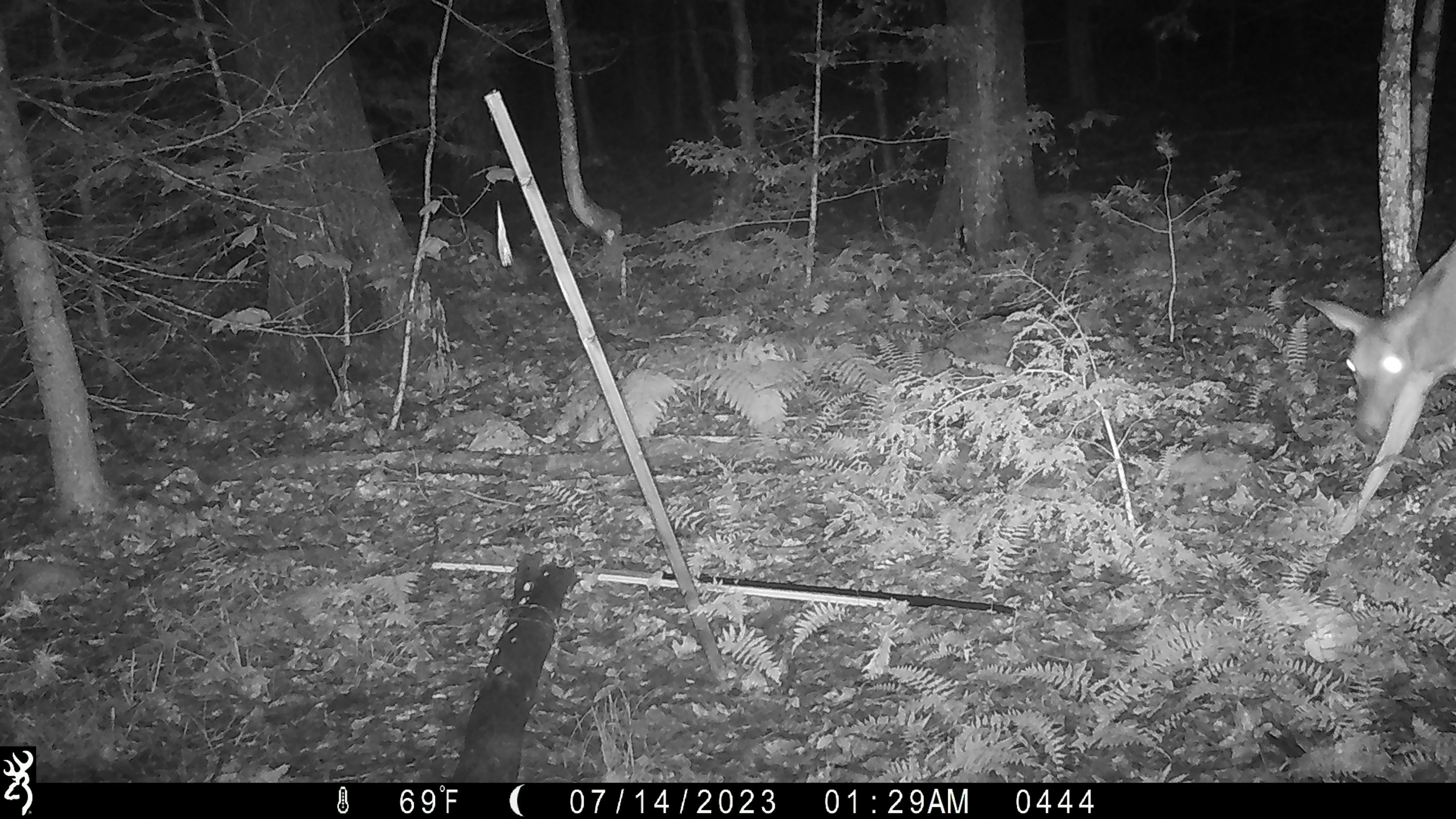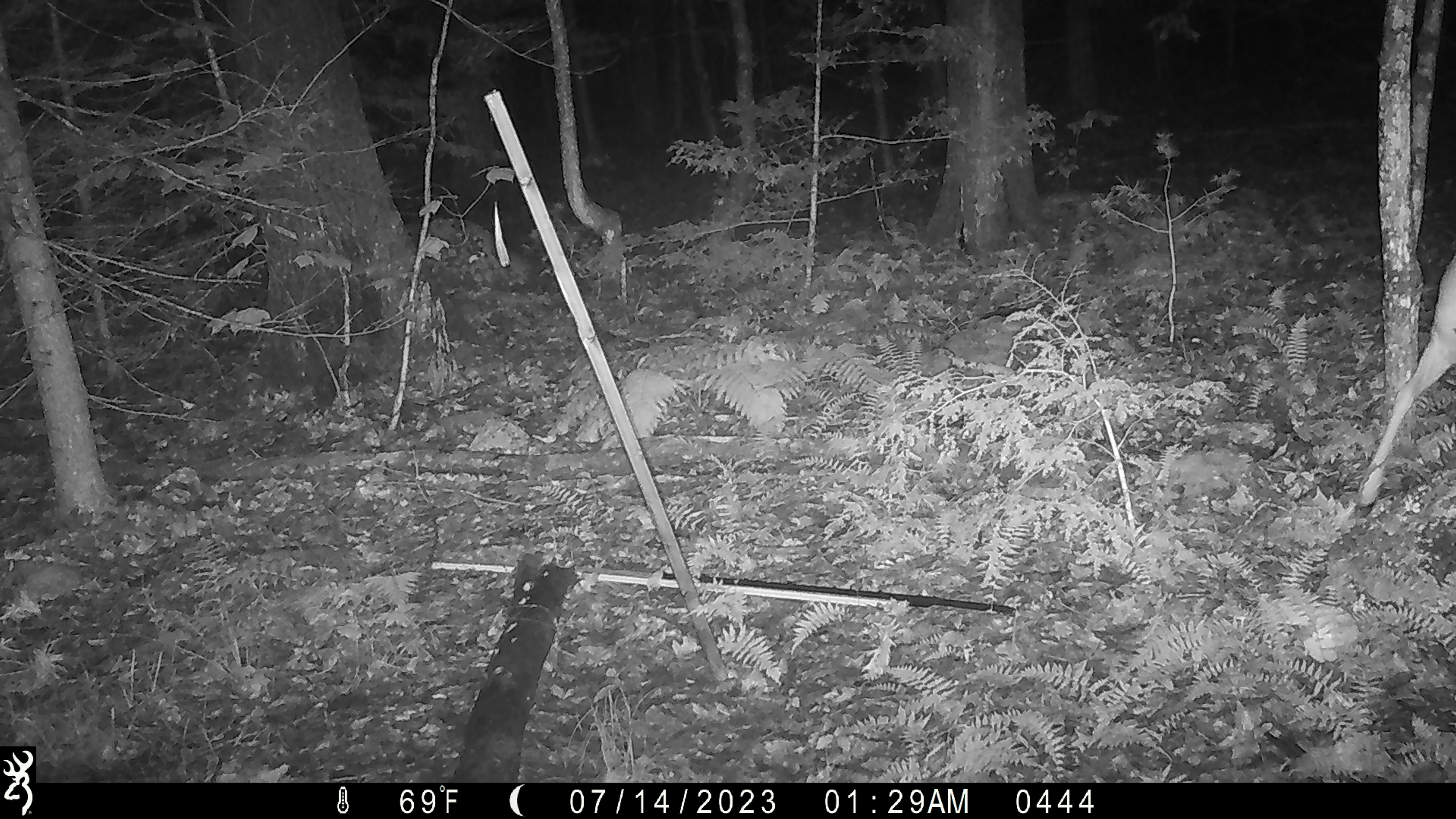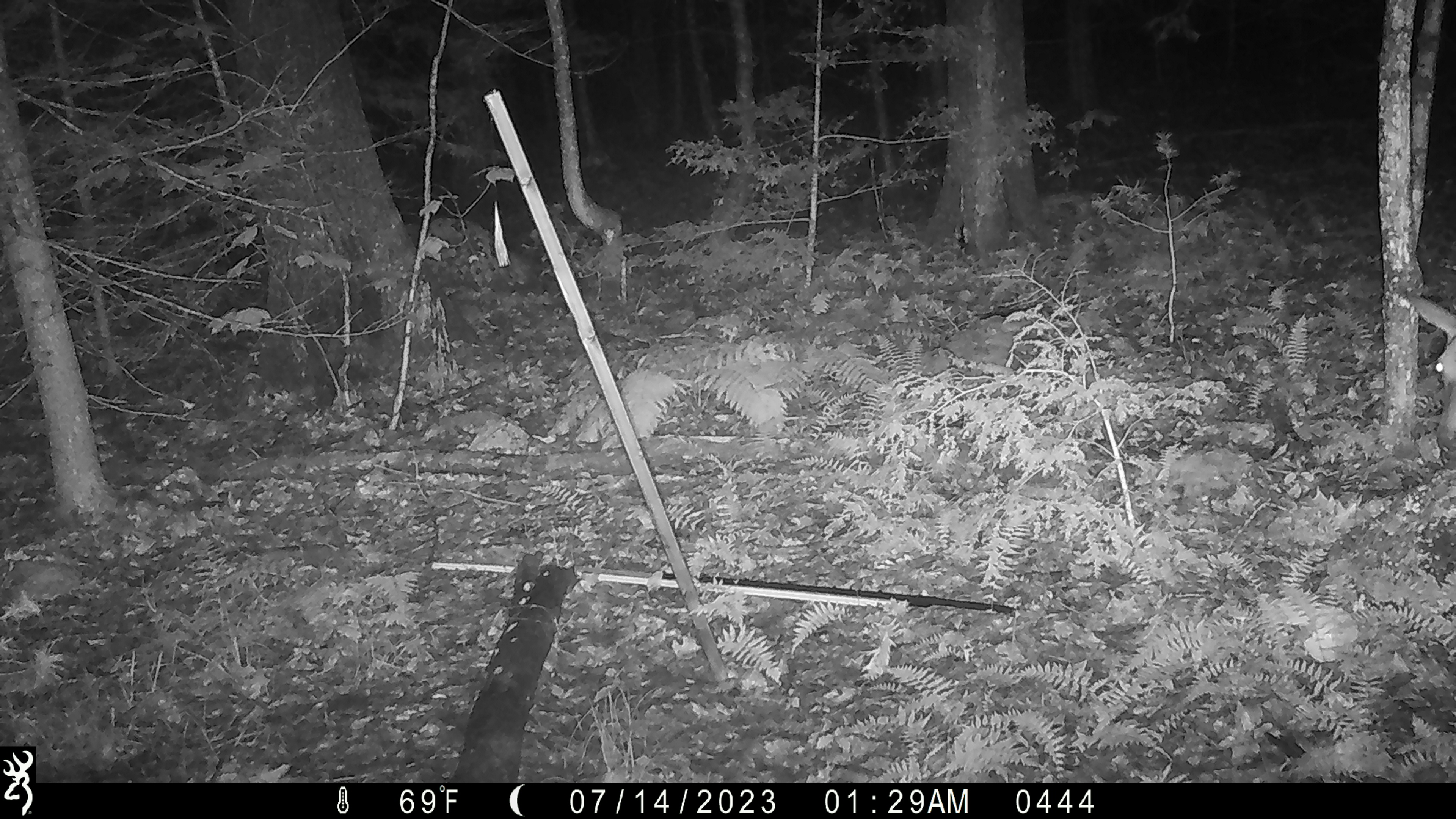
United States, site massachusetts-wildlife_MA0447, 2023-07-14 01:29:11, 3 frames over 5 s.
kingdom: Animalia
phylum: Chordata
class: Mammalia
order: Artiodactyla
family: Cervidae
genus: Odocoileus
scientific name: Odocoileus virginianus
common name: white-tailed deer